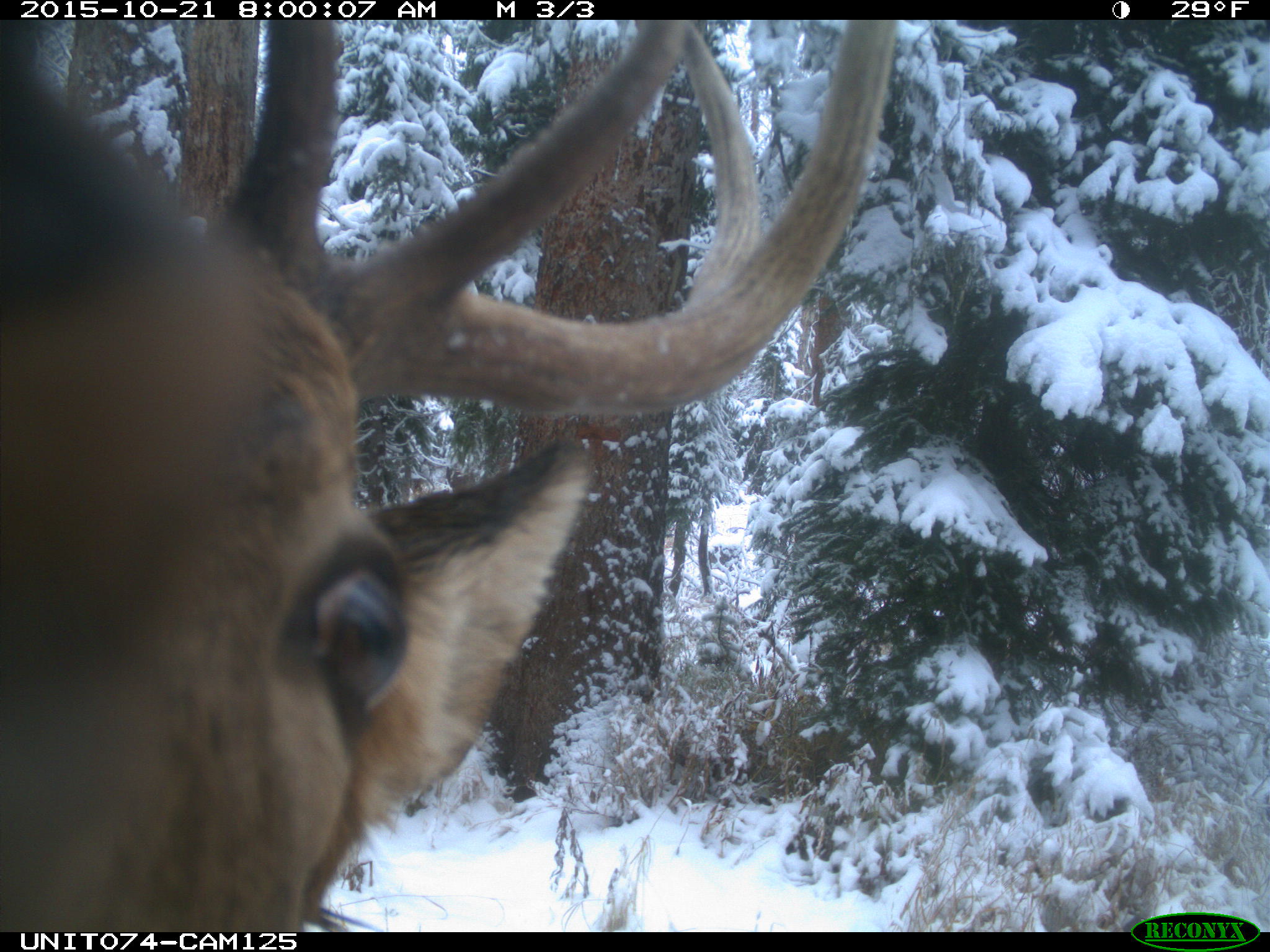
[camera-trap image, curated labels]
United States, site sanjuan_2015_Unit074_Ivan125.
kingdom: Animalia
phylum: Chordata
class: Mammalia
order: Artiodactyla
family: Cervidae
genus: Cervus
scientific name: Cervus elaphus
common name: red deer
Cervus elaphus (red deer).